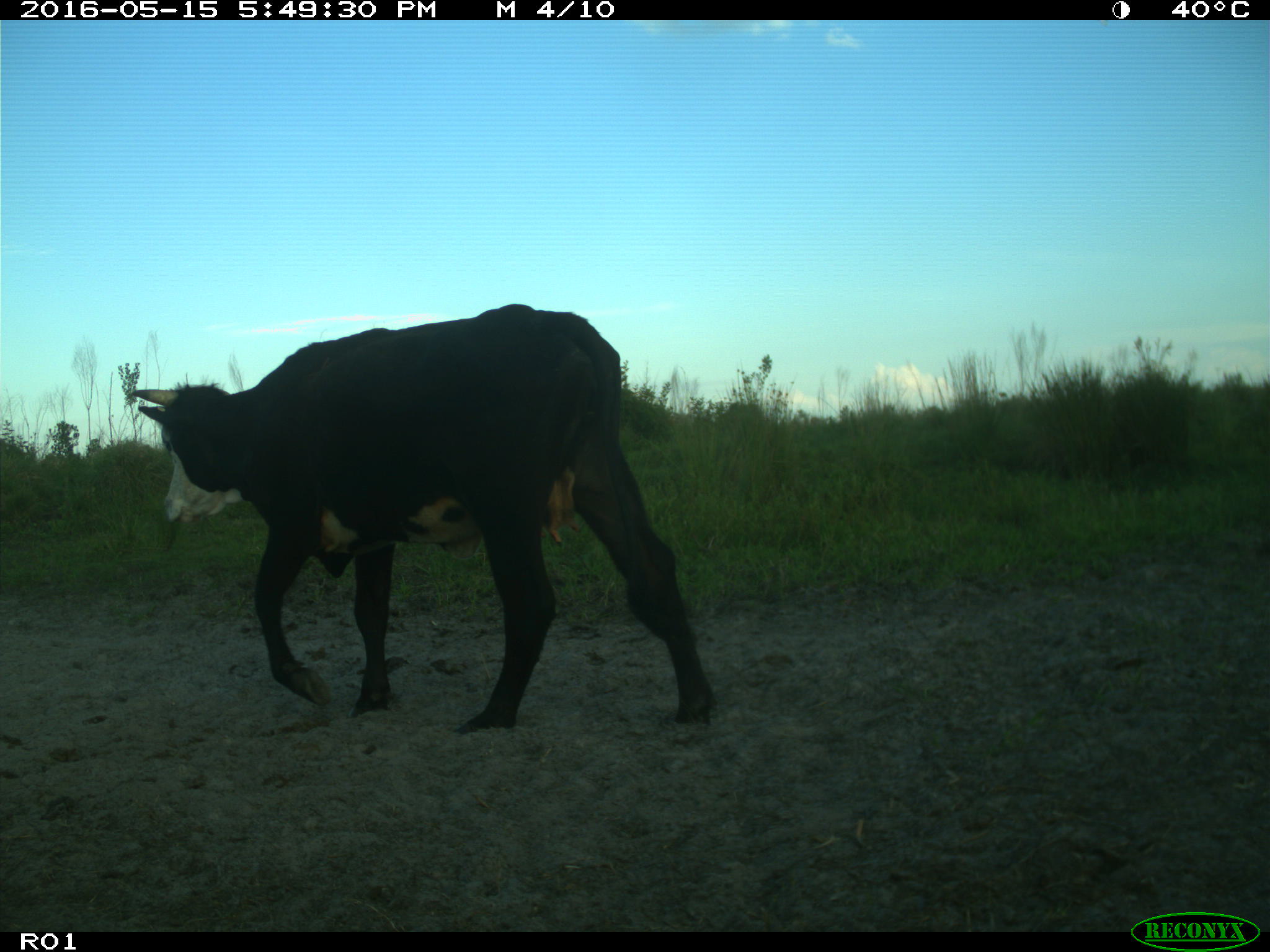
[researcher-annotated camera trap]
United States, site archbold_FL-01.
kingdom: Animalia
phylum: Chordata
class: Mammalia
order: Artiodactyla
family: Bovidae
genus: Bos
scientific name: Bos taurus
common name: domestic cow